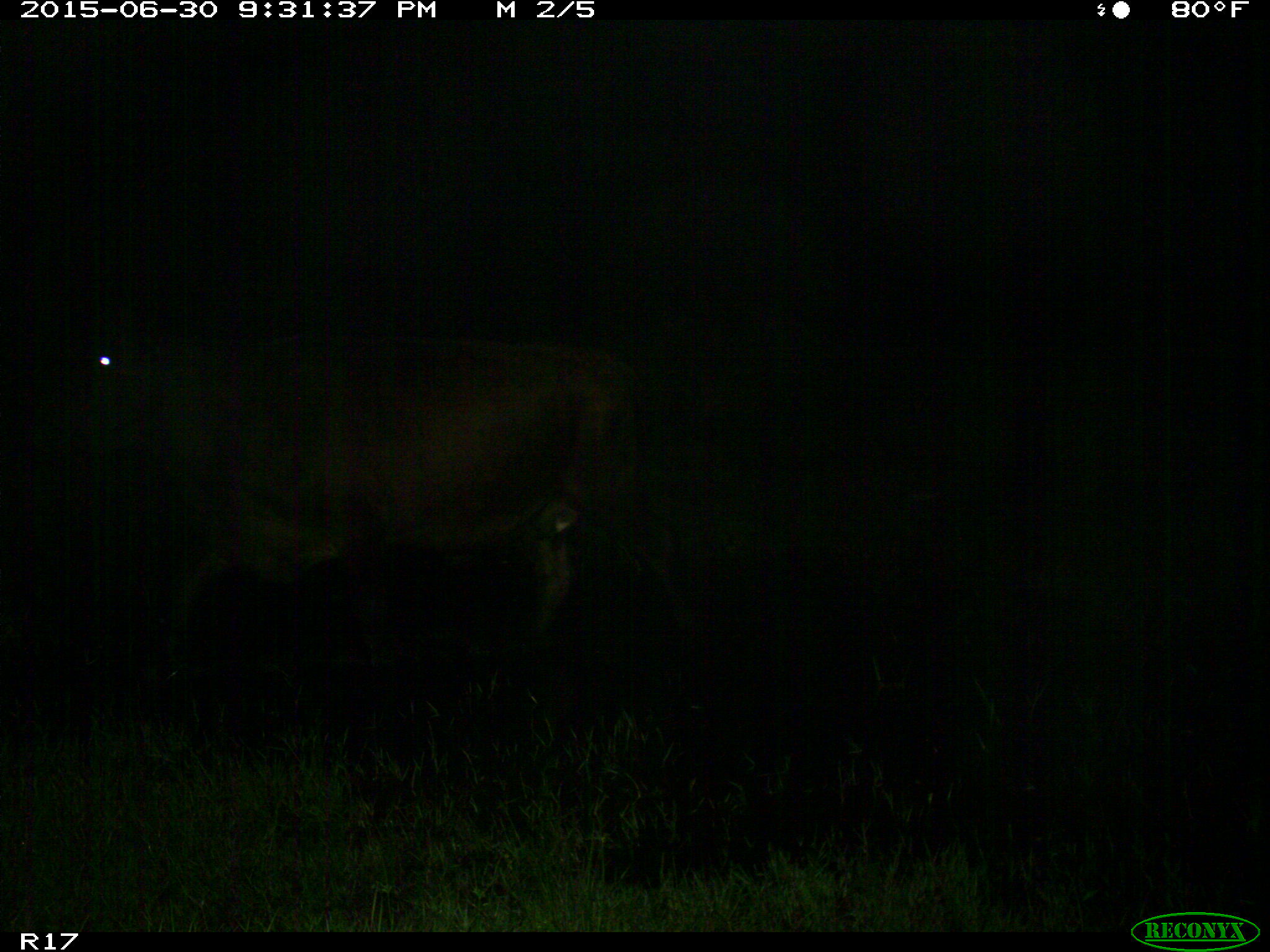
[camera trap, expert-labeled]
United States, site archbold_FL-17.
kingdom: Animalia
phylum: Chordata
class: Mammalia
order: Artiodactyla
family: Bovidae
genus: Bos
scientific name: Bos taurus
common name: domestic cow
Bos taurus (domestic cow).